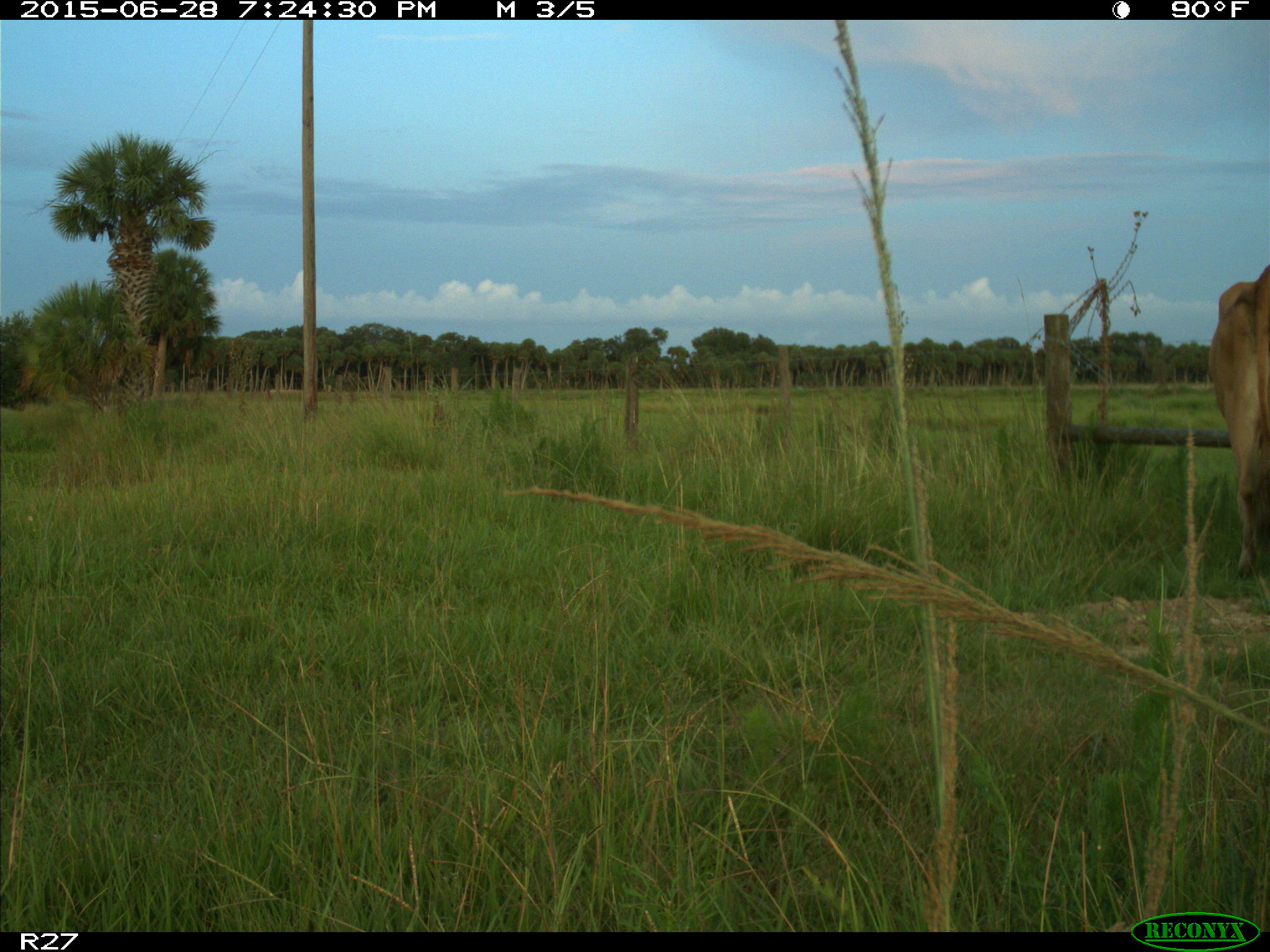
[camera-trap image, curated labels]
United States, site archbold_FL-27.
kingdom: Animalia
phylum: Chordata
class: Mammalia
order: Artiodactyla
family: Bovidae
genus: Bos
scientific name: Bos taurus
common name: domestic cow